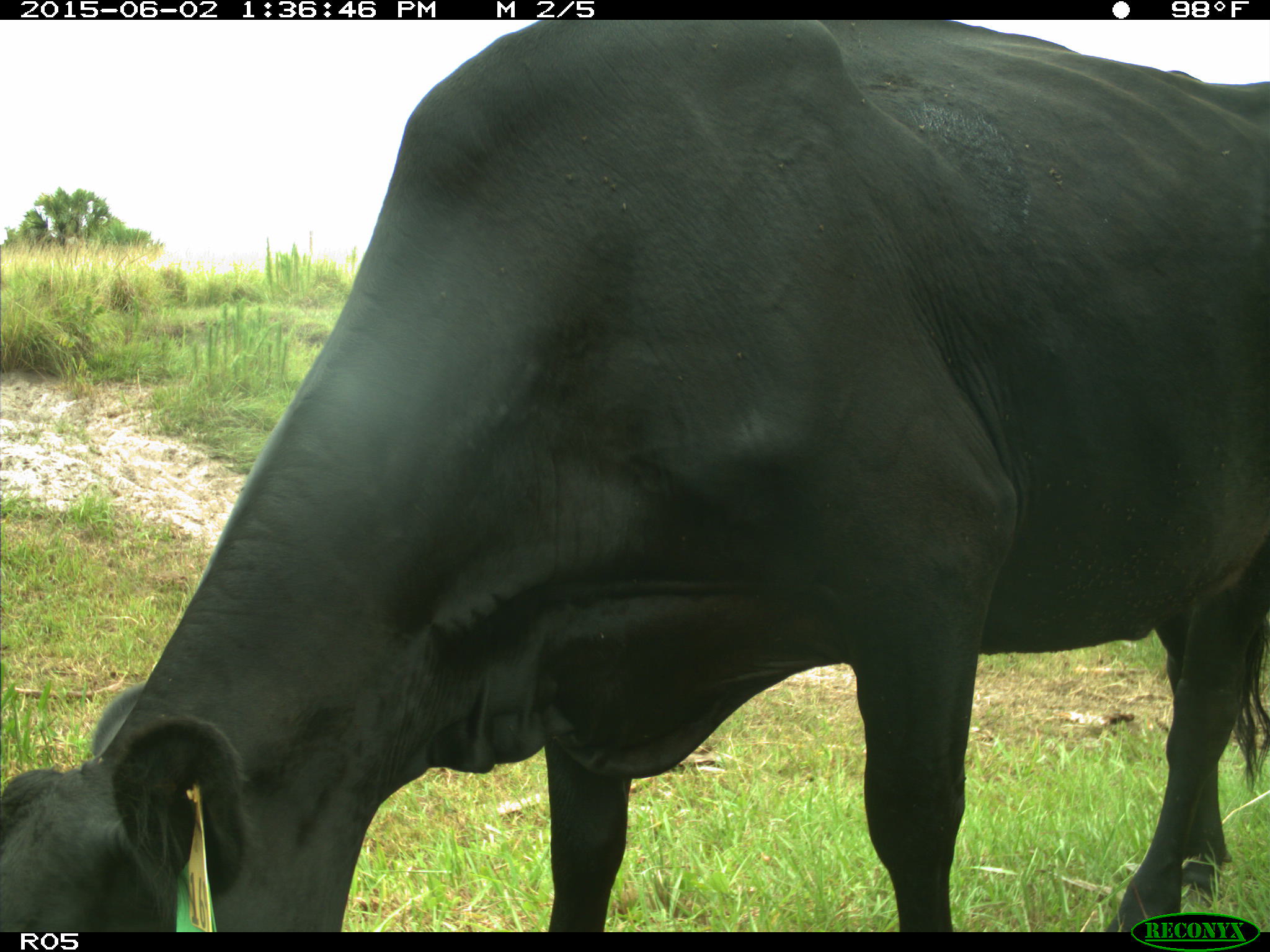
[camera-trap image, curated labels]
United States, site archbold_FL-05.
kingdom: Animalia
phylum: Chordata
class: Mammalia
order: Artiodactyla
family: Bovidae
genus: Bos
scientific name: Bos taurus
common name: domestic cow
Bos taurus (domestic cow).